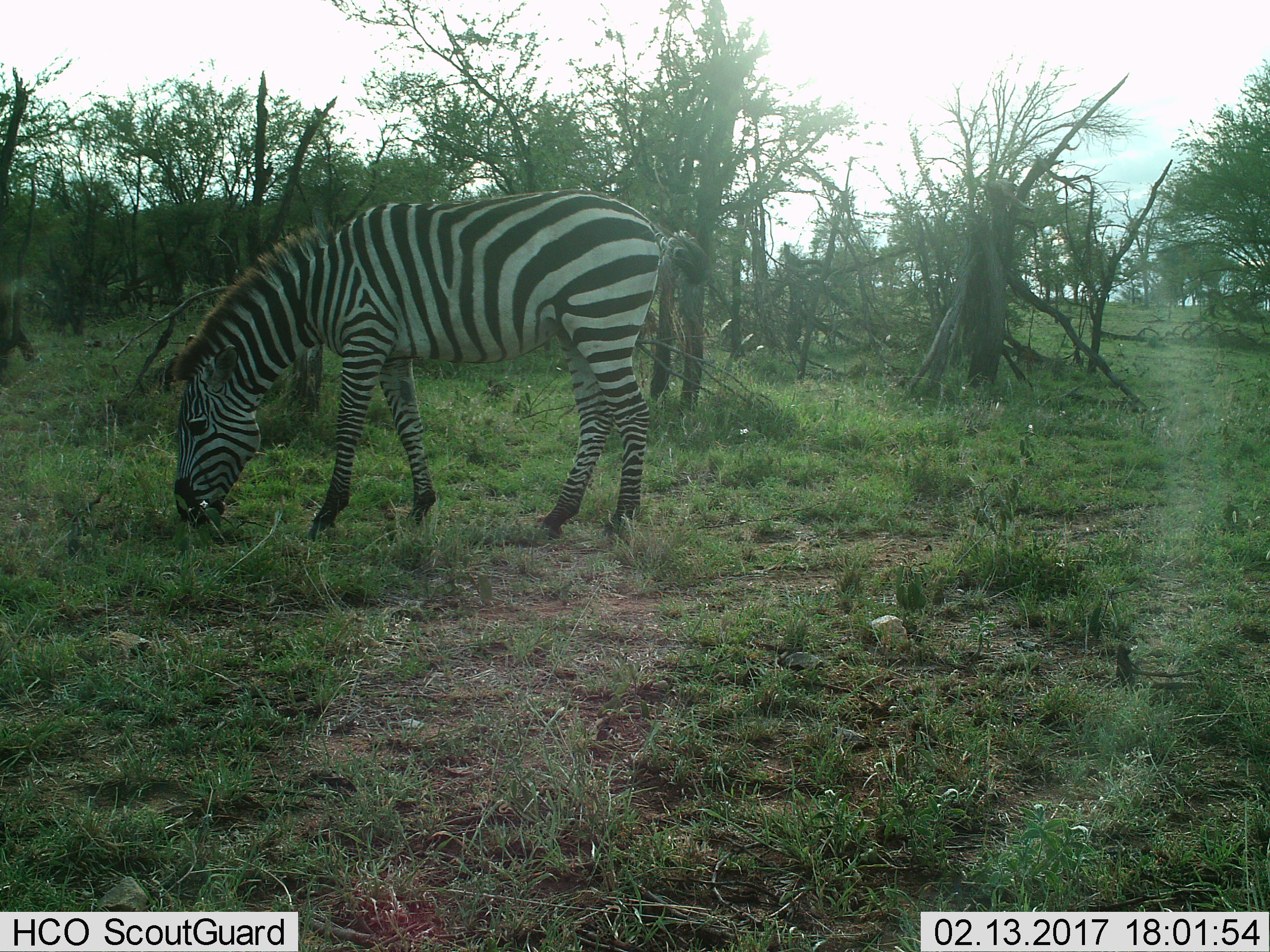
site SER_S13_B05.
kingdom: Animalia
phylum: Chordata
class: Mammalia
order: Perissodactyla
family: Equidae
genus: Equus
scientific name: Equus quagga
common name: plains zebra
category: zebraplains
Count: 1.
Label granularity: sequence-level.